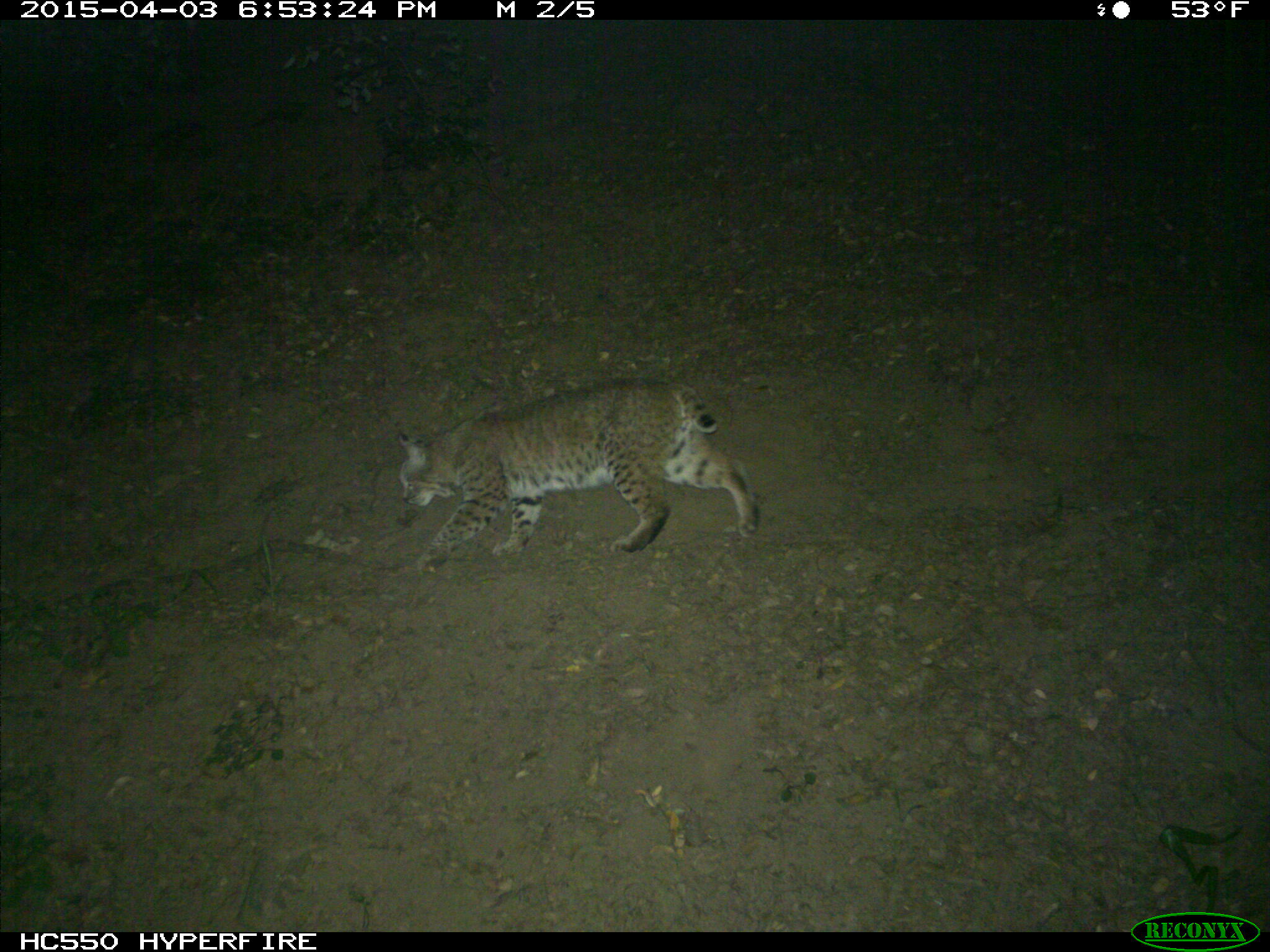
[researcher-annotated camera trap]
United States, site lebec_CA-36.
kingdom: Animalia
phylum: Chordata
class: Mammalia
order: Carnivora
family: Felidae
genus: Lynx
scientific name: Lynx rufus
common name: bobcat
Lynx rufus (bobcat).